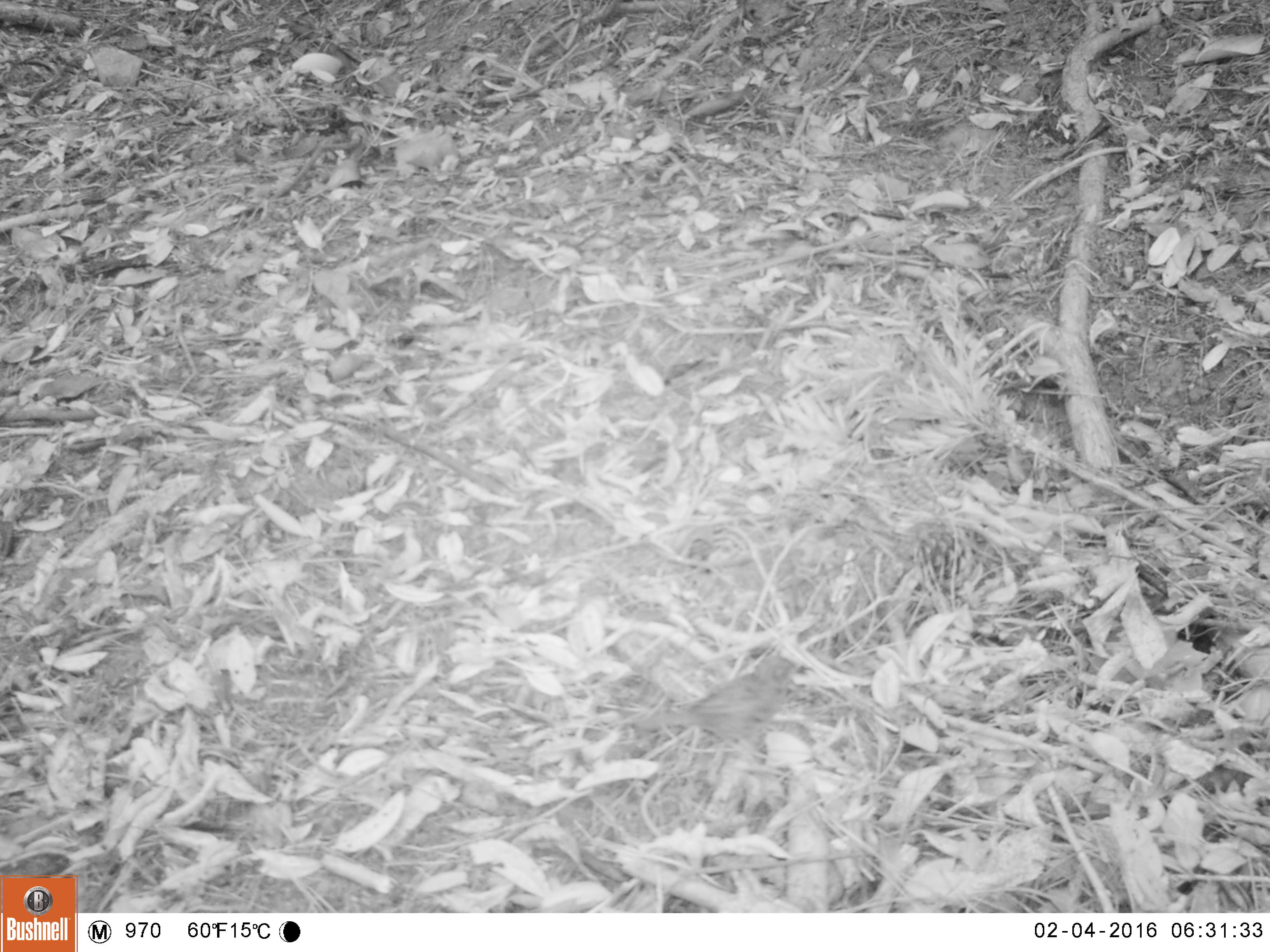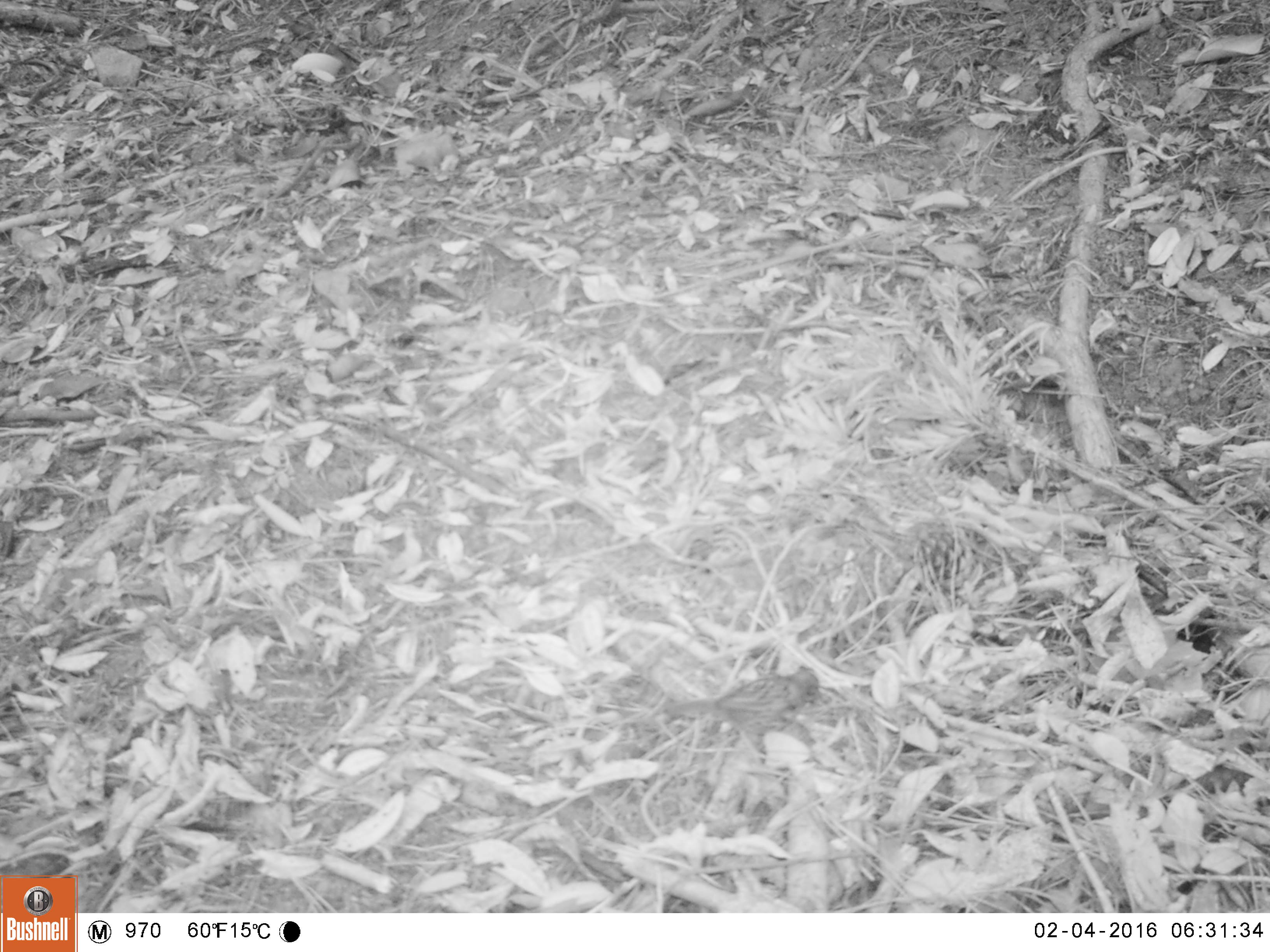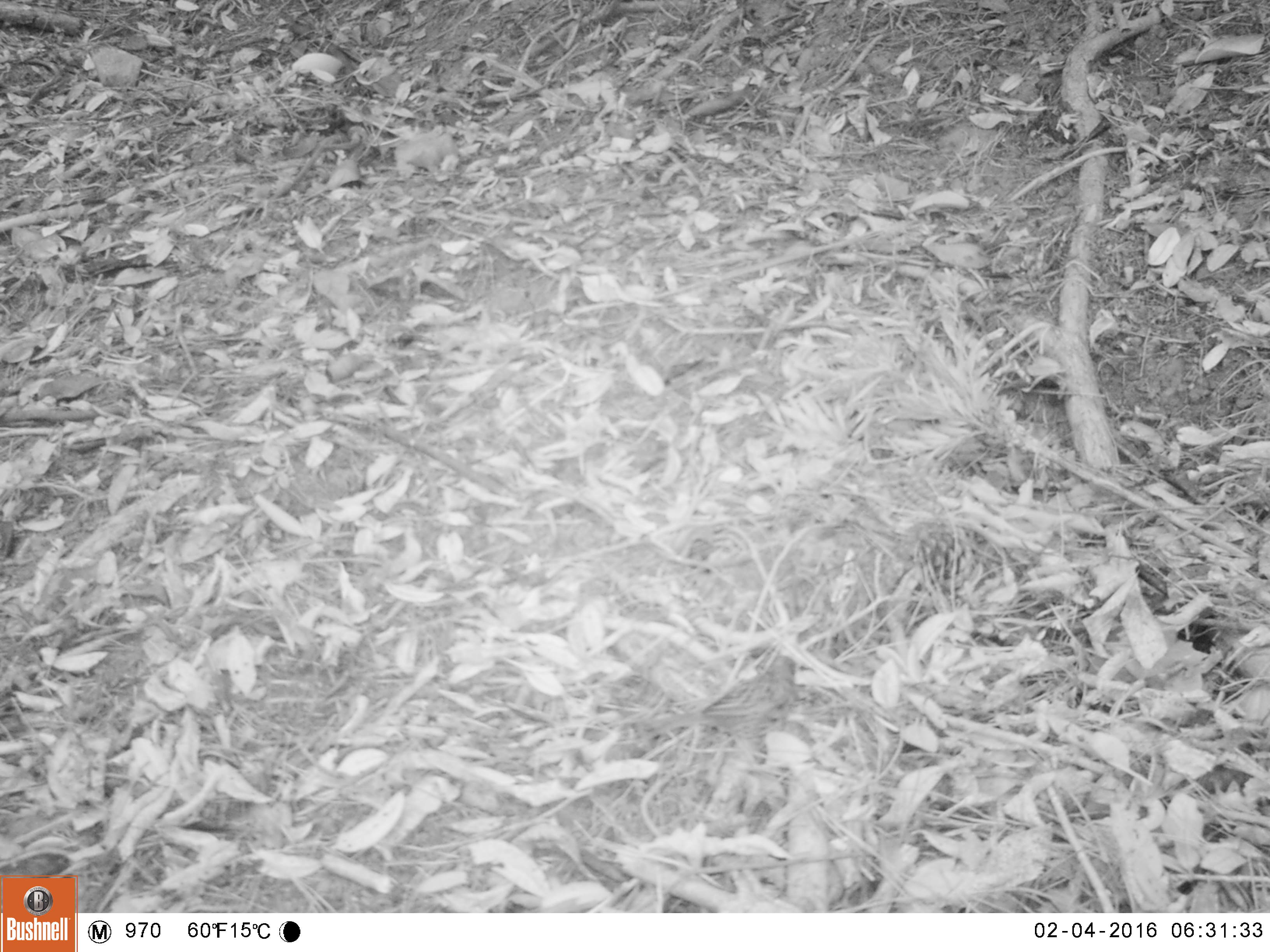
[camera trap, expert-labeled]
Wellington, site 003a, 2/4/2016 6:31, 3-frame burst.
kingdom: Animalia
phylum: Chordata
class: Aves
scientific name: Aves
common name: bird